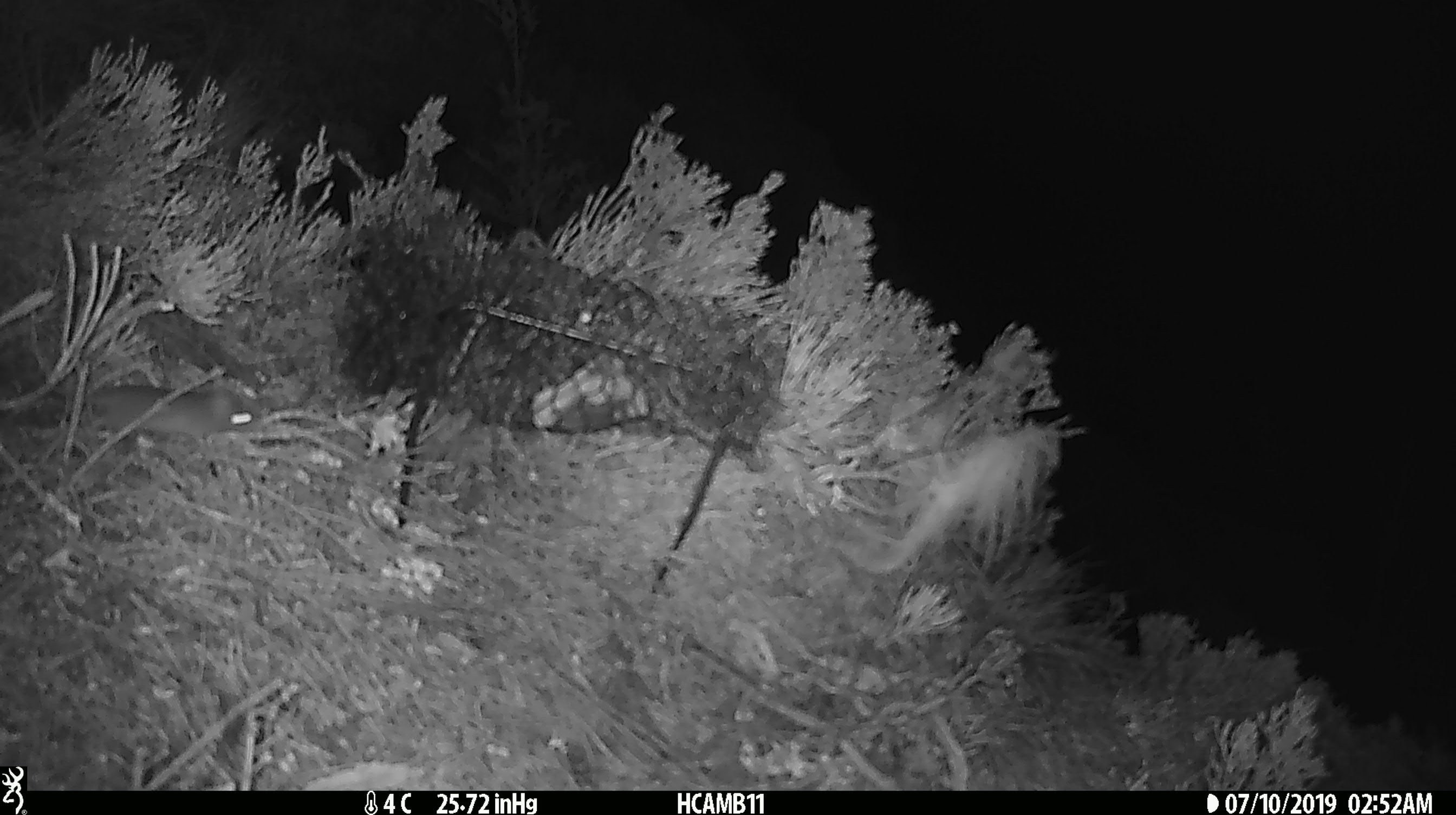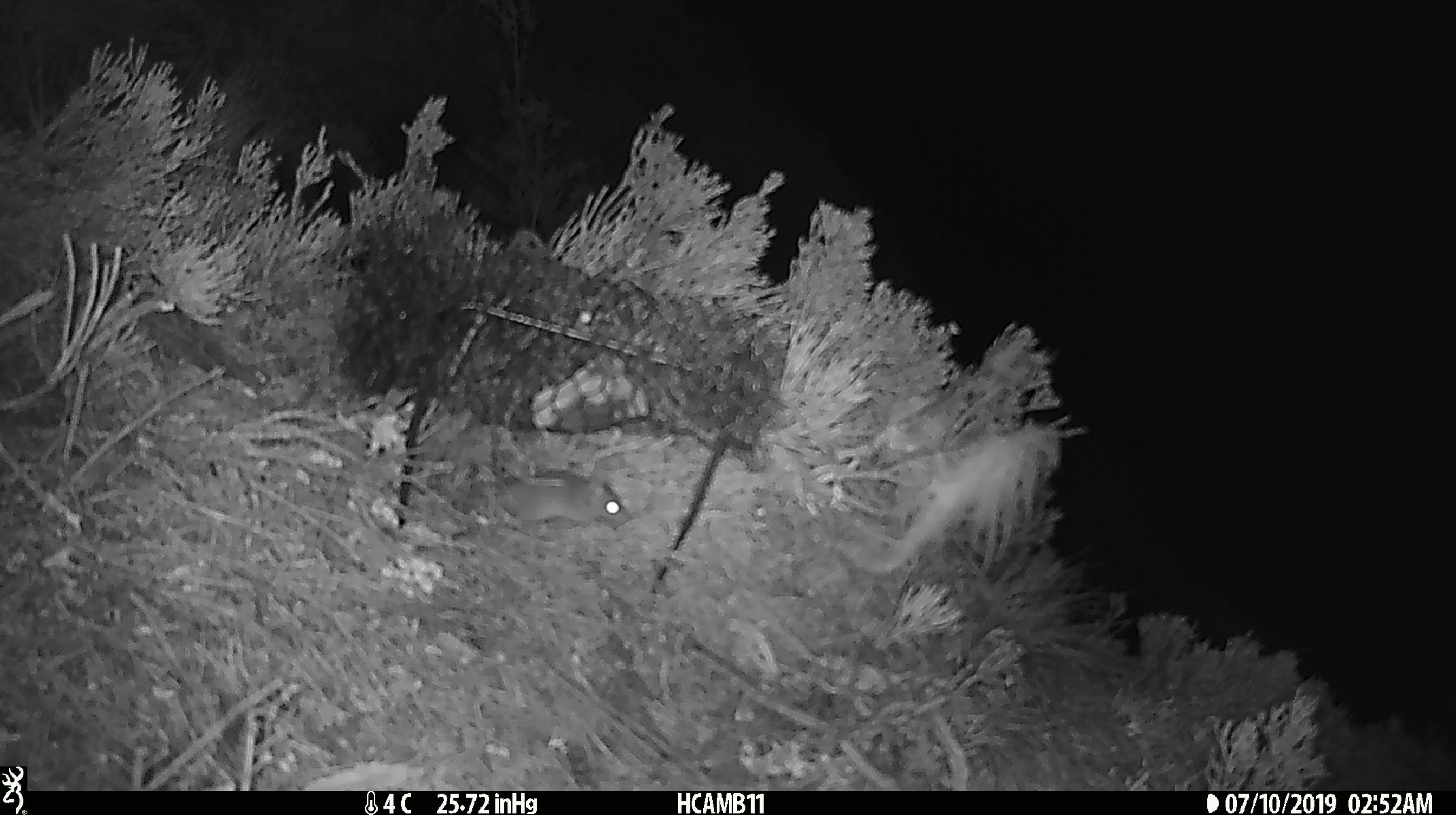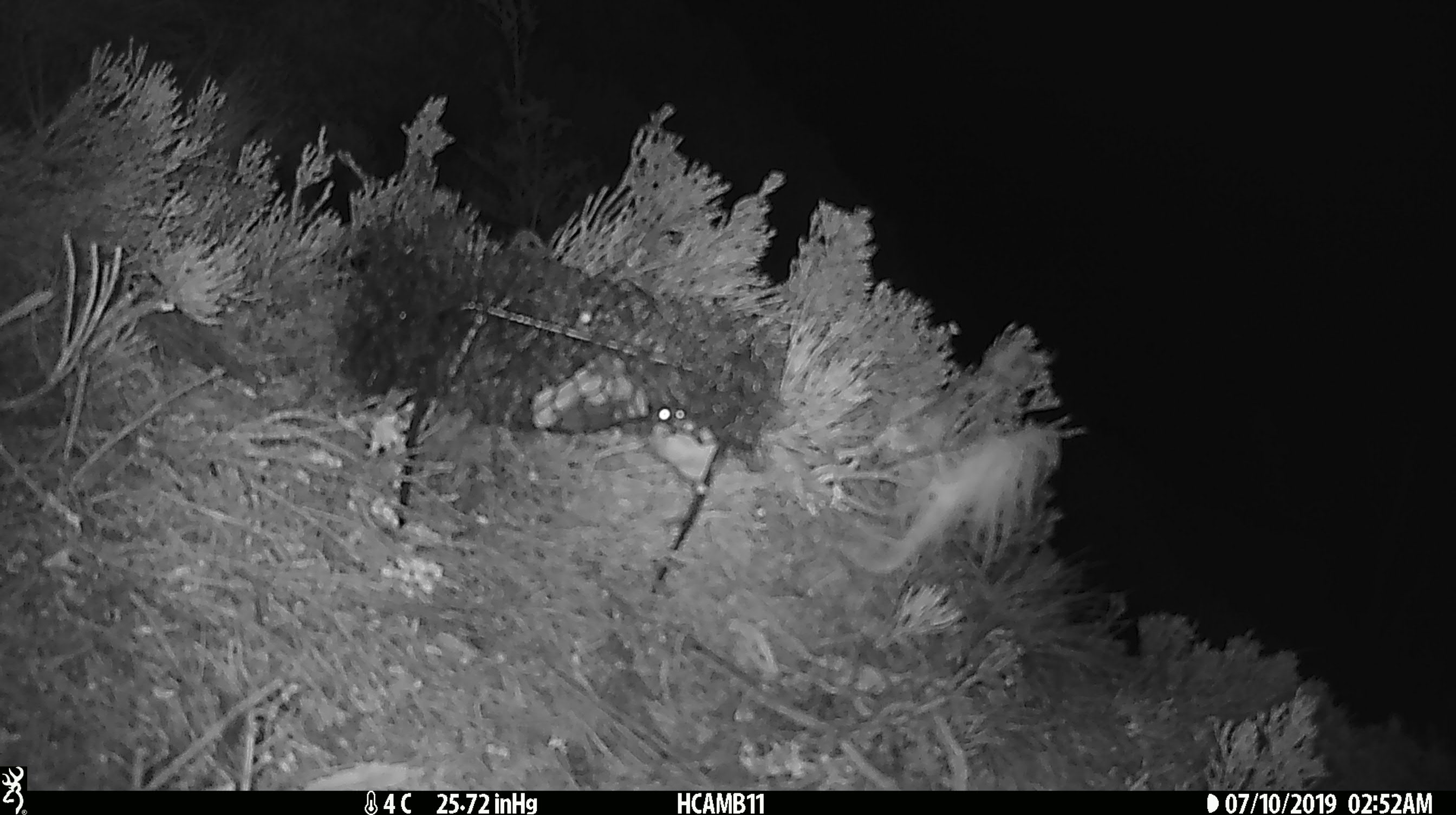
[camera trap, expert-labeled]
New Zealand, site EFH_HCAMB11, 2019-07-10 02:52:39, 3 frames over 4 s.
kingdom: Animalia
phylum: Chordata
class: Mammalia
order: Rodentia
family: Muridae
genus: Mus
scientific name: Mus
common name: mouse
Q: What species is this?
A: Mouse (Mus).